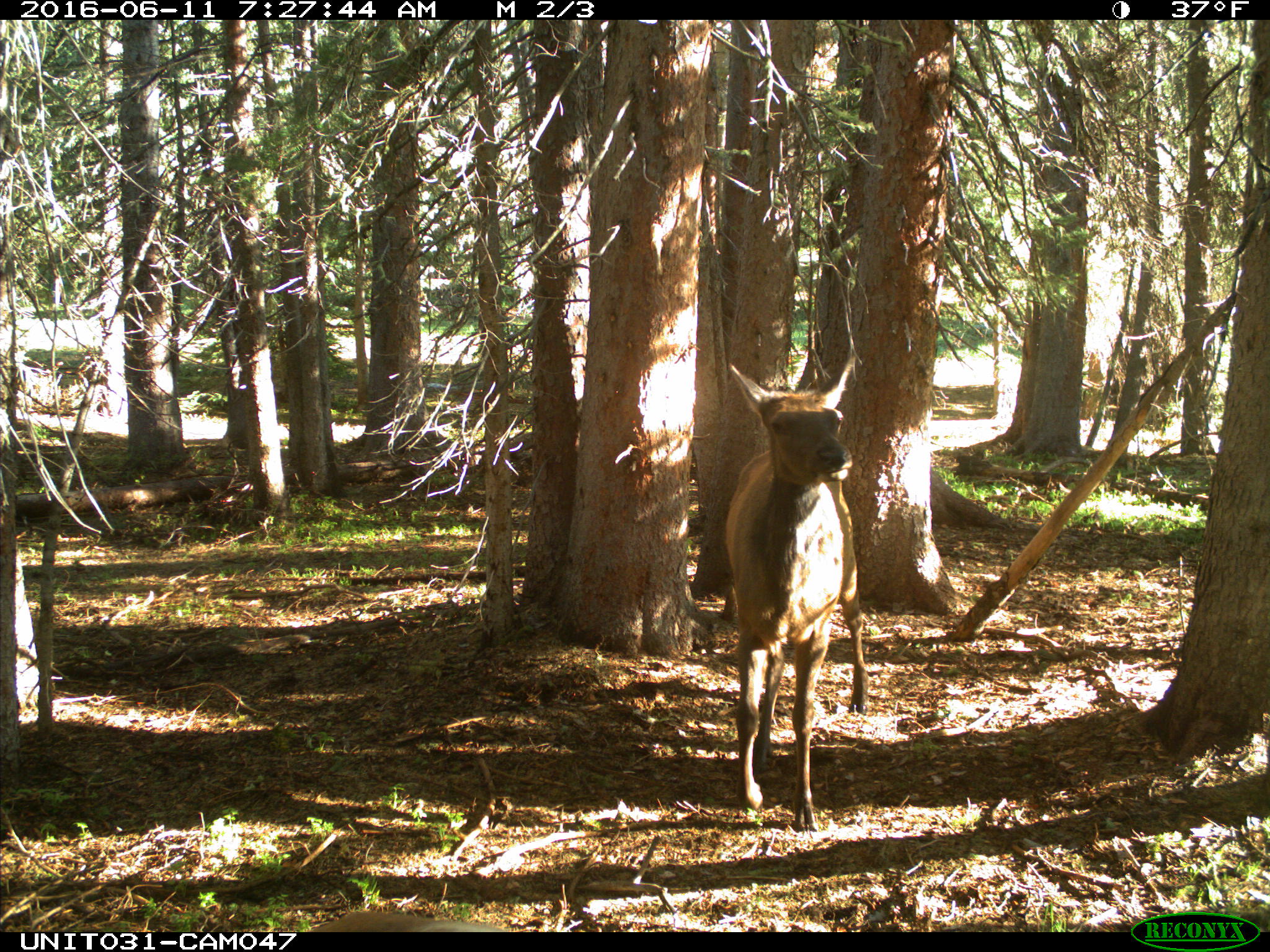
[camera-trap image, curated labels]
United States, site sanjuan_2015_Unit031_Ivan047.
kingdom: Animalia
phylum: Chordata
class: Mammalia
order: Artiodactyla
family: Cervidae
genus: Cervus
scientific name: Cervus elaphus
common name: red deer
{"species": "Cervus elaphus (red deer)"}